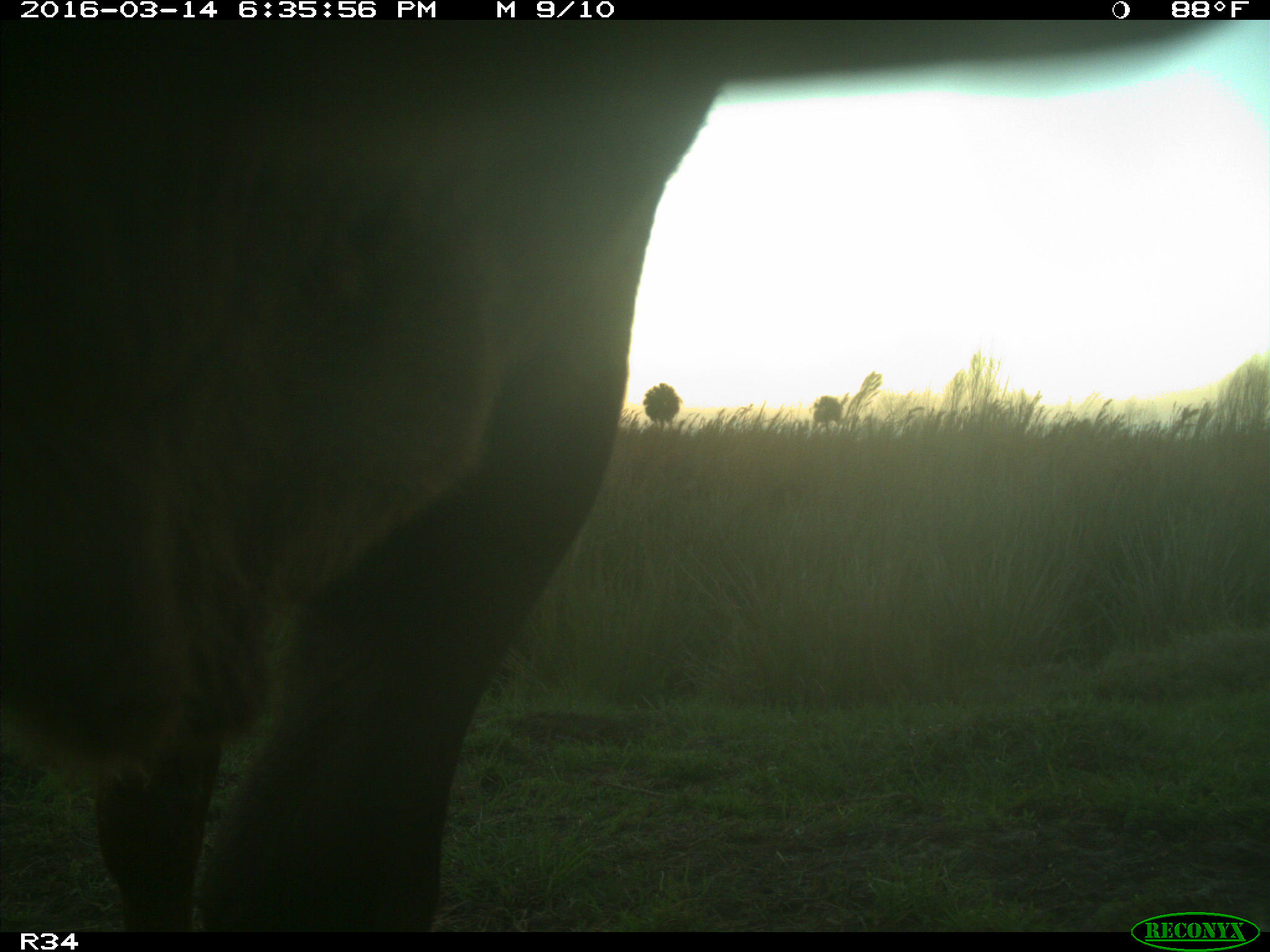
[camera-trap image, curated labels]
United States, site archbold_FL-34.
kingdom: Animalia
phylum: Chordata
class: Mammalia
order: Artiodactyla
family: Bovidae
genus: Bos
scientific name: Bos taurus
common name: domestic cow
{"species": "Bos taurus (domestic cow)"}